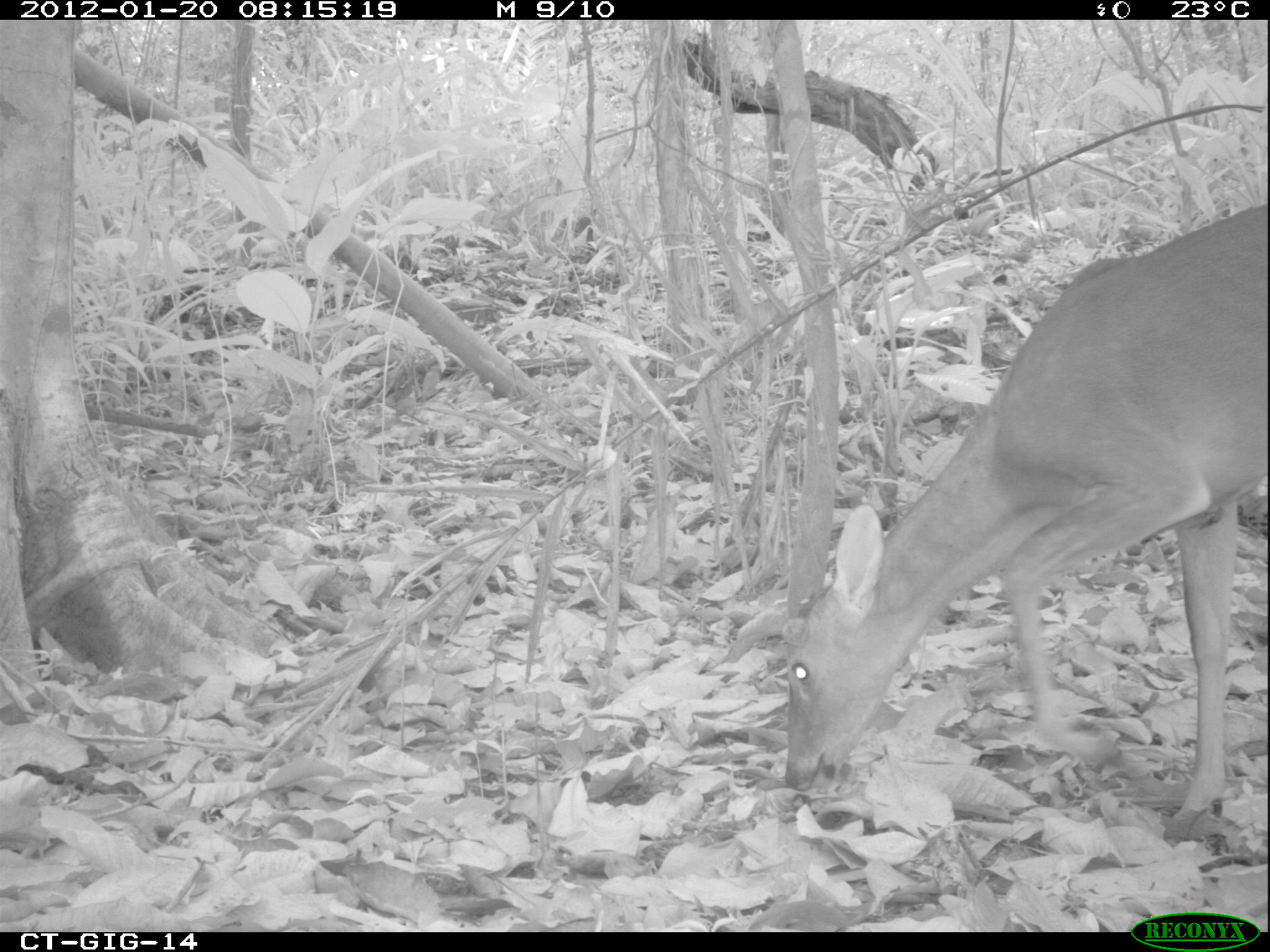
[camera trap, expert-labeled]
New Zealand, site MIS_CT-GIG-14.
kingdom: Animalia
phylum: Chordata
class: Mammalia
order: Artiodactyla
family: Cervidae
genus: Odocoileus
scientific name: Odocoileus virginianus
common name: white-tailed deer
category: white tailed deer